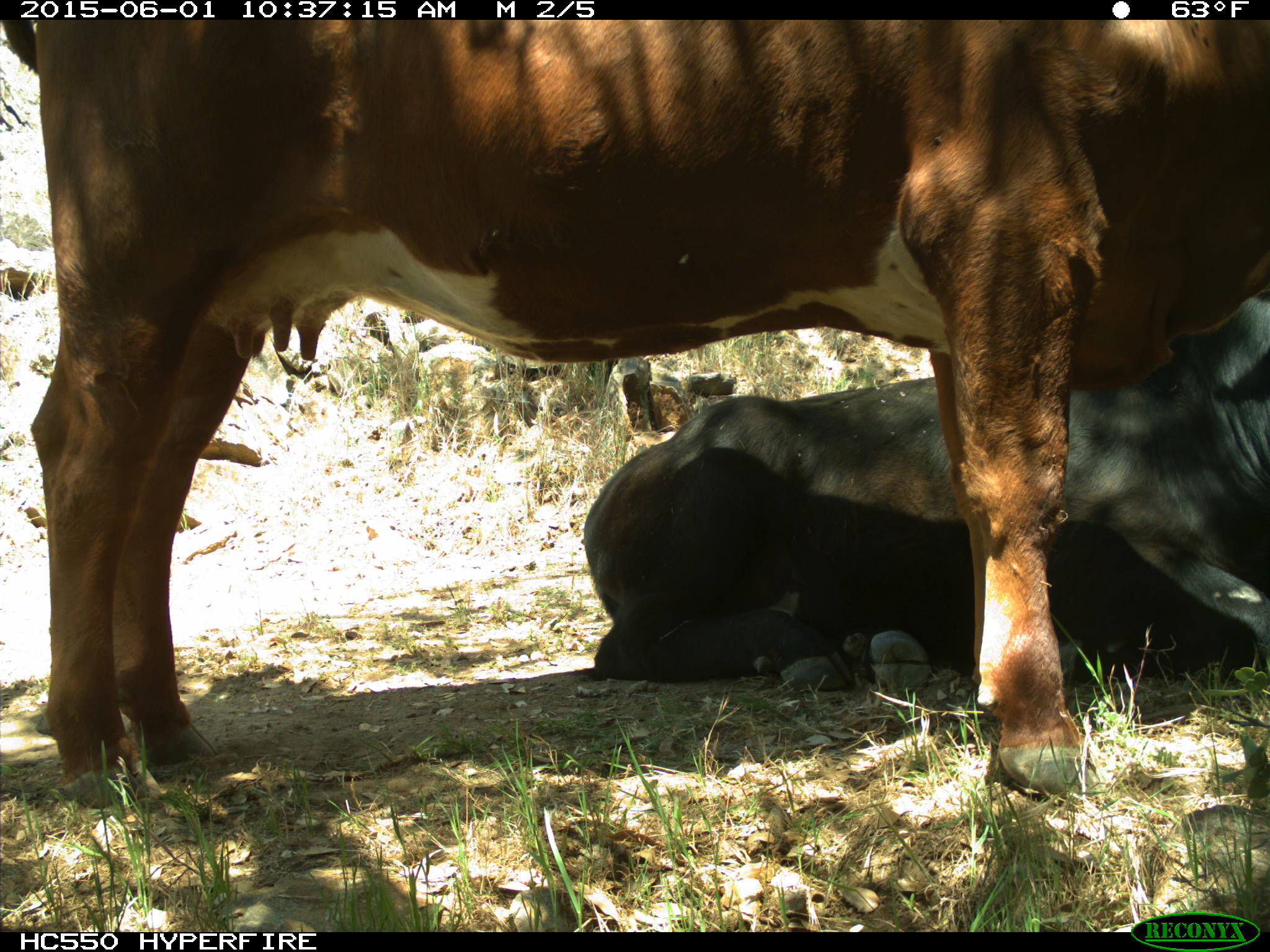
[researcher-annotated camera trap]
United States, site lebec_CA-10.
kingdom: Animalia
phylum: Chordata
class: Mammalia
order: Artiodactyla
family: Bovidae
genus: Bos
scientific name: Bos taurus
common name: domestic cow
Bos taurus (domestic cow).